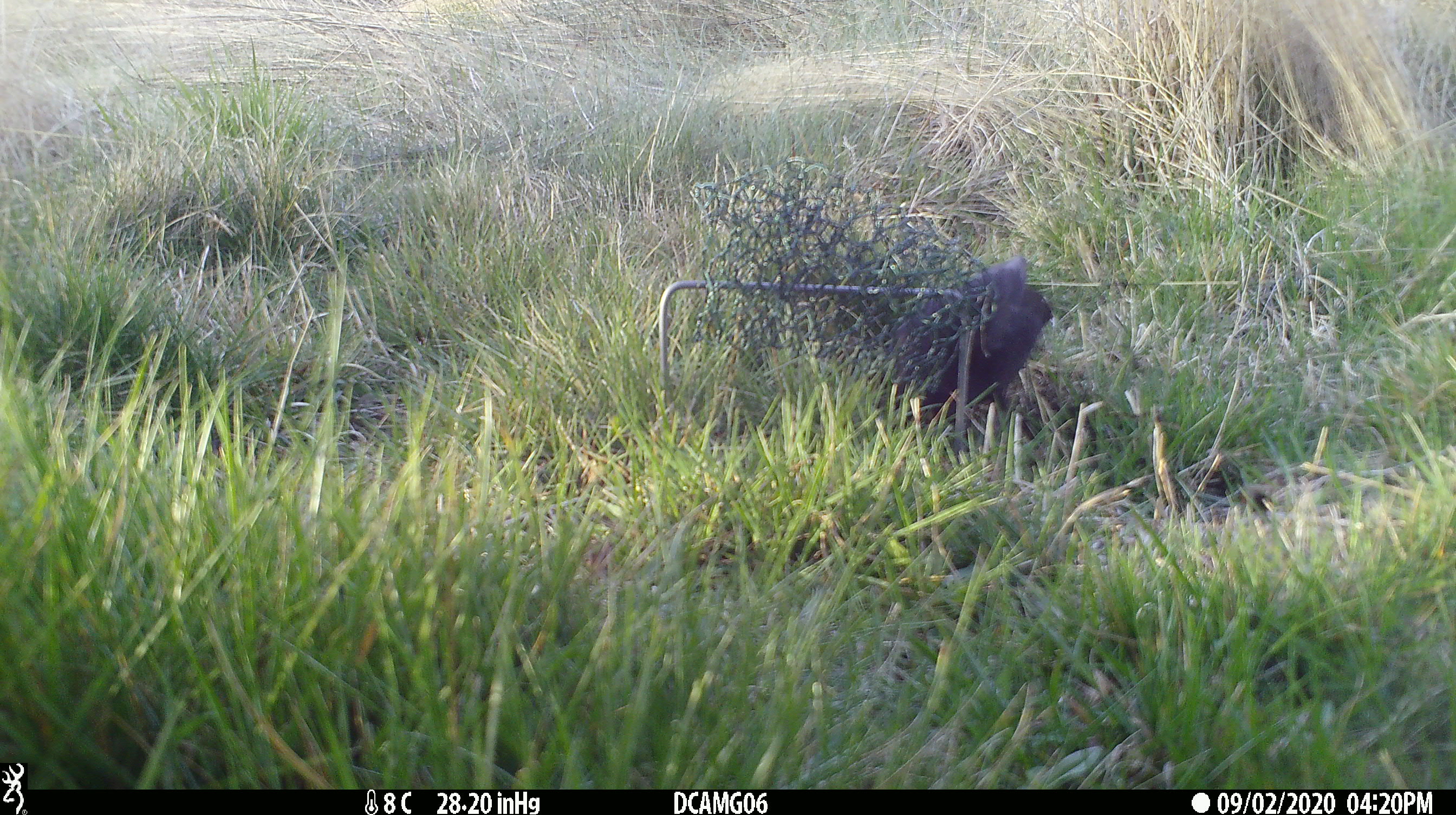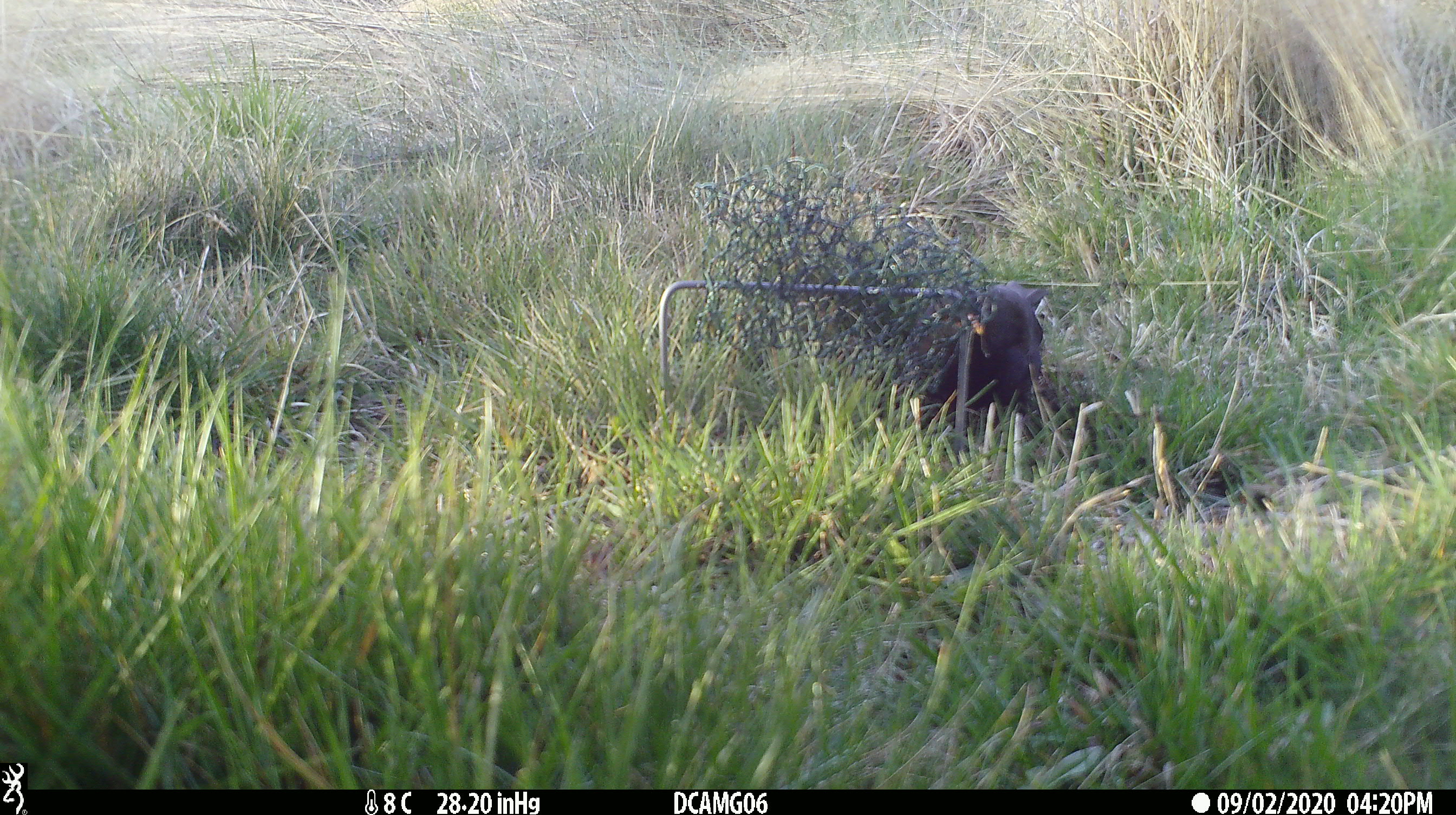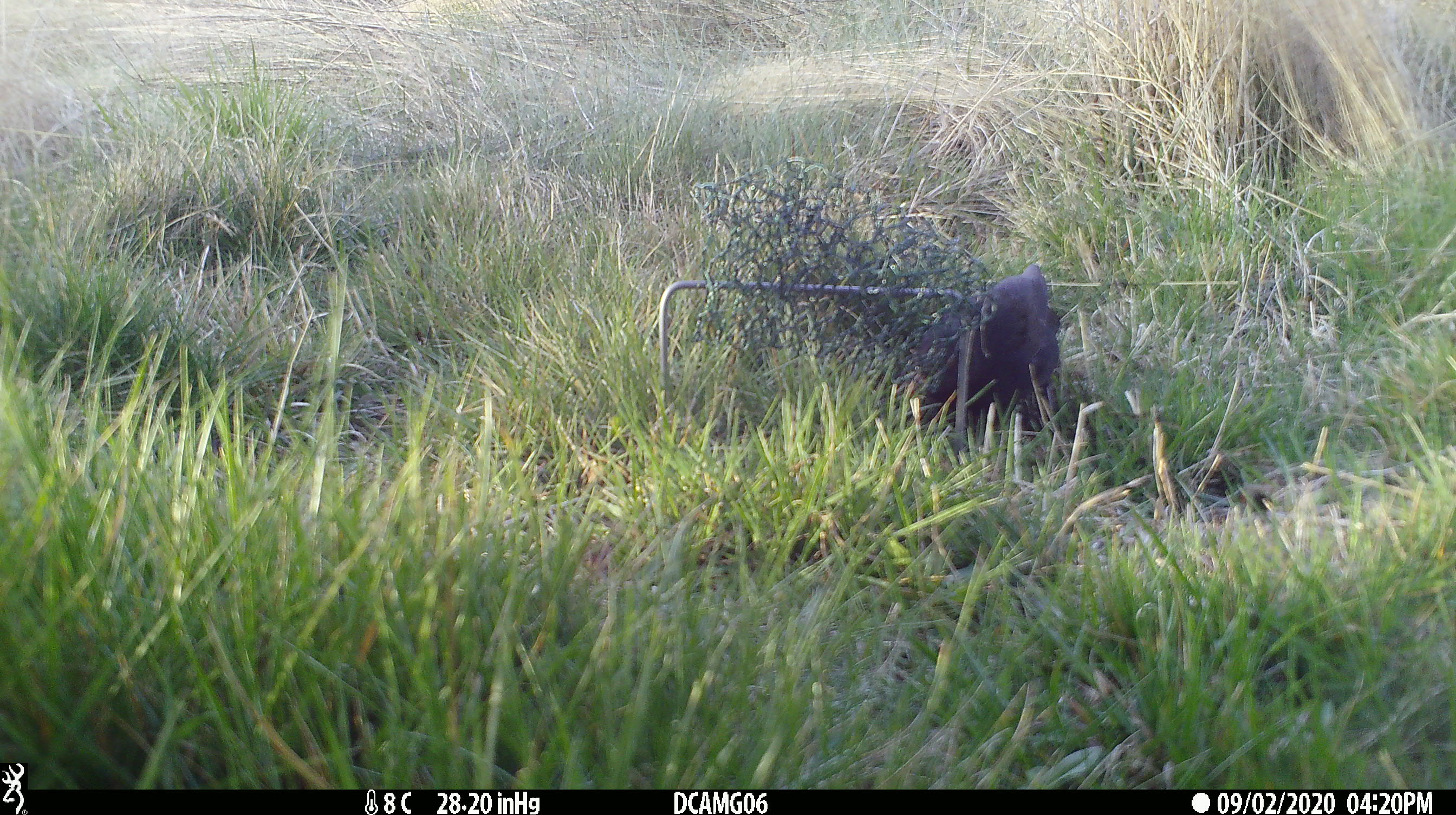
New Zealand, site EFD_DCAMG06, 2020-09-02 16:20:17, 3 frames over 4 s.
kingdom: Animalia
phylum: Chordata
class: Aves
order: Passeriformes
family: Turdidae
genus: Turdus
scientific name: Turdus merula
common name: eurasian blackbird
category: blackbird